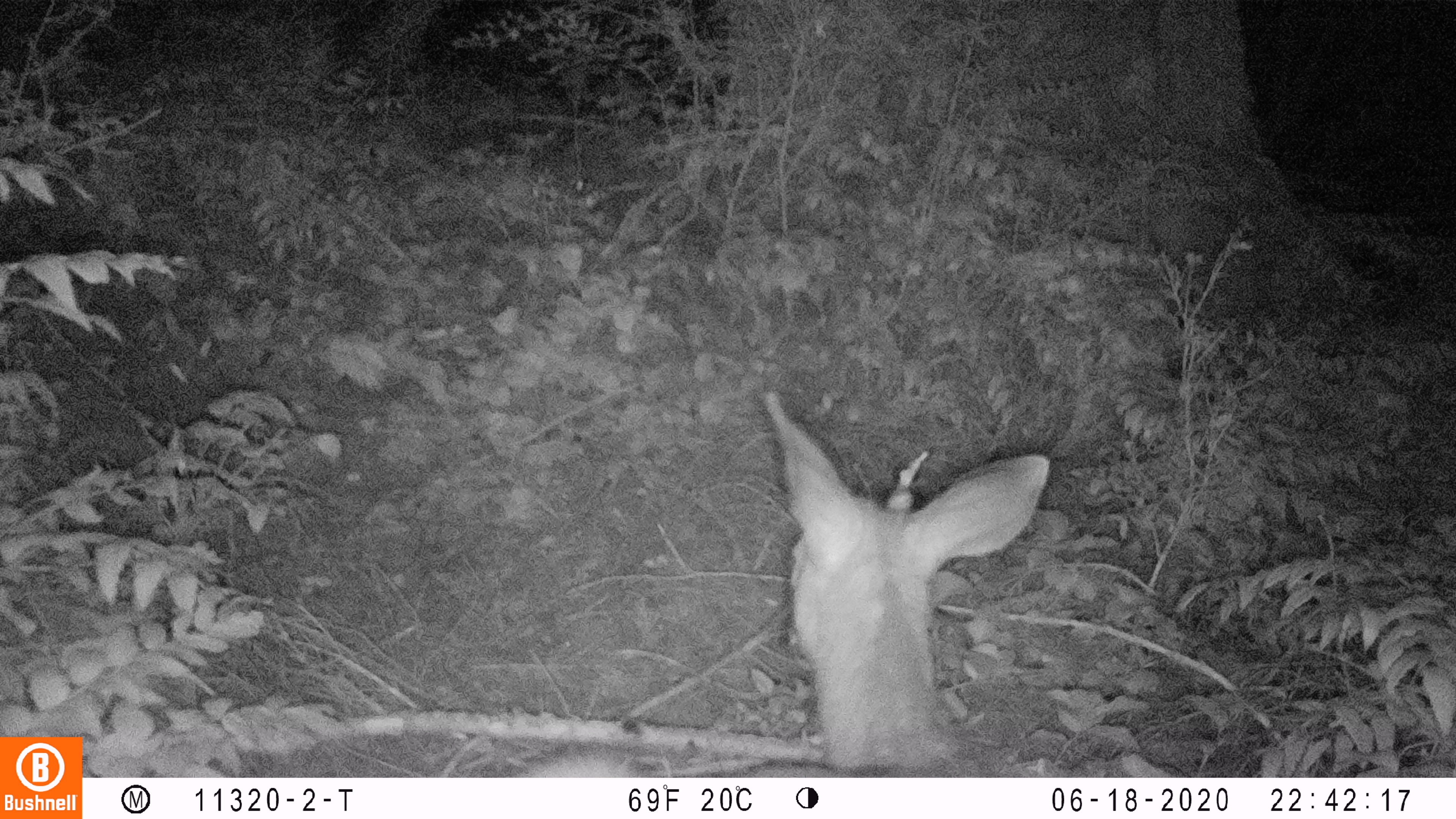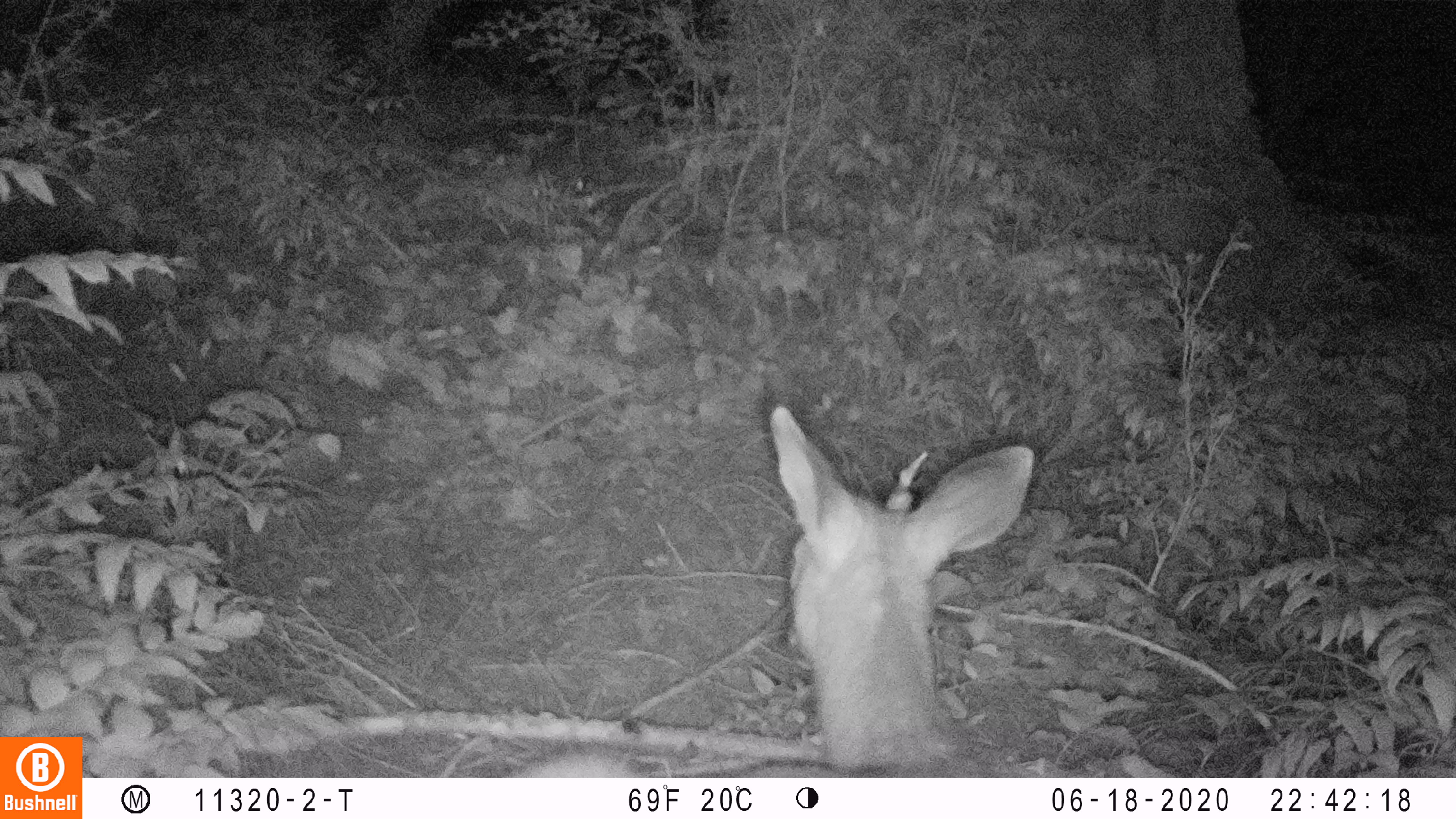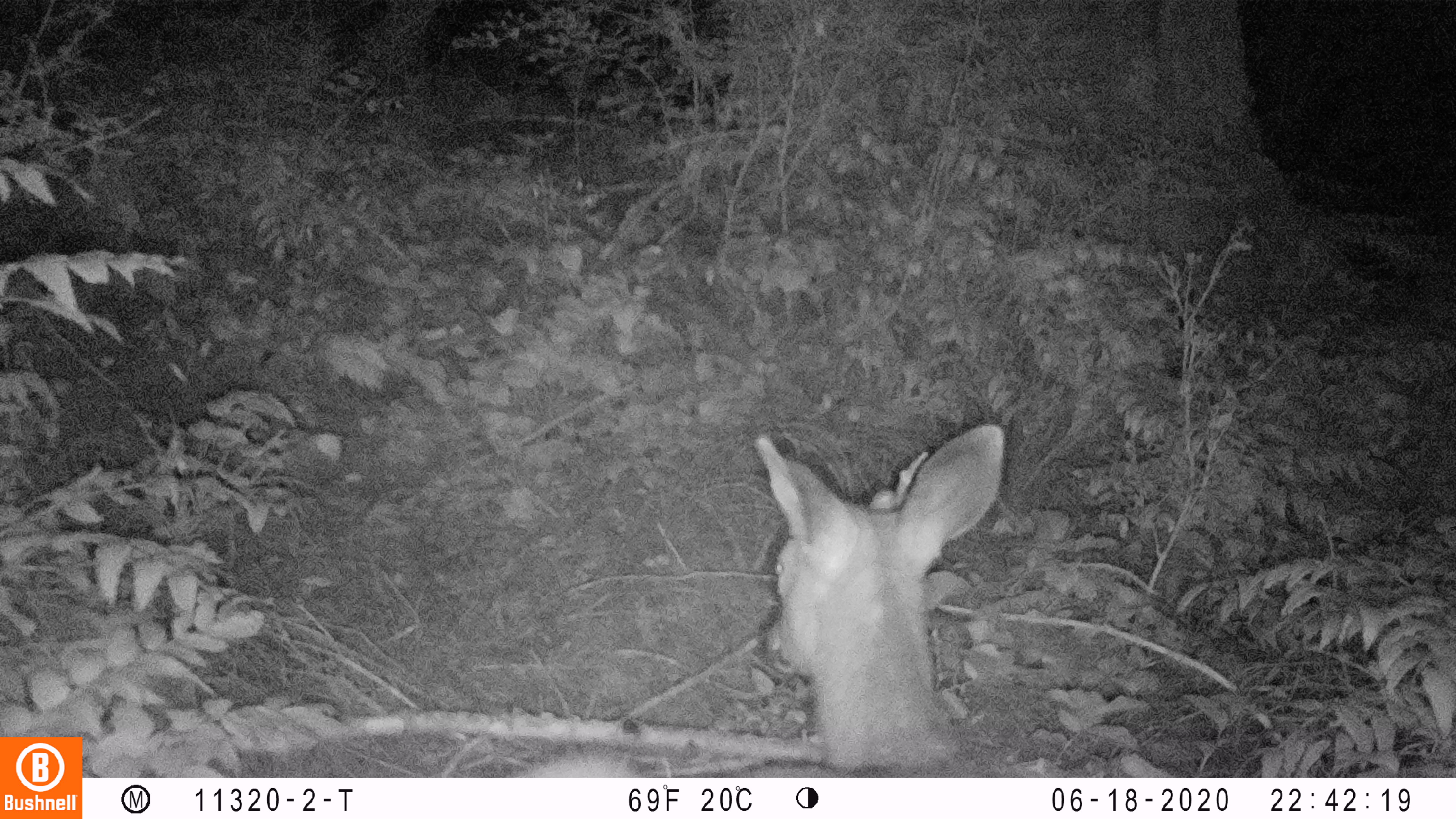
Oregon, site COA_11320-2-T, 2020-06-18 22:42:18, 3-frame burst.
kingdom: Animalia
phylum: Chordata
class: Mammalia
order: Artiodactyla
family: Cervidae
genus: Odocoileus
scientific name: Odocoileus hemionus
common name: black-tailed deer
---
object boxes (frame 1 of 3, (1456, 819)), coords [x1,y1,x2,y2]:
black-tailed deer: [524,385,1056,776]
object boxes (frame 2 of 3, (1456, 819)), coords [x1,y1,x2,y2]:
black-tailed deer: [518,399,1041,774]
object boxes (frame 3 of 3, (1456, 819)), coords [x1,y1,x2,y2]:
black-tailed deer: [526,414,1015,774]